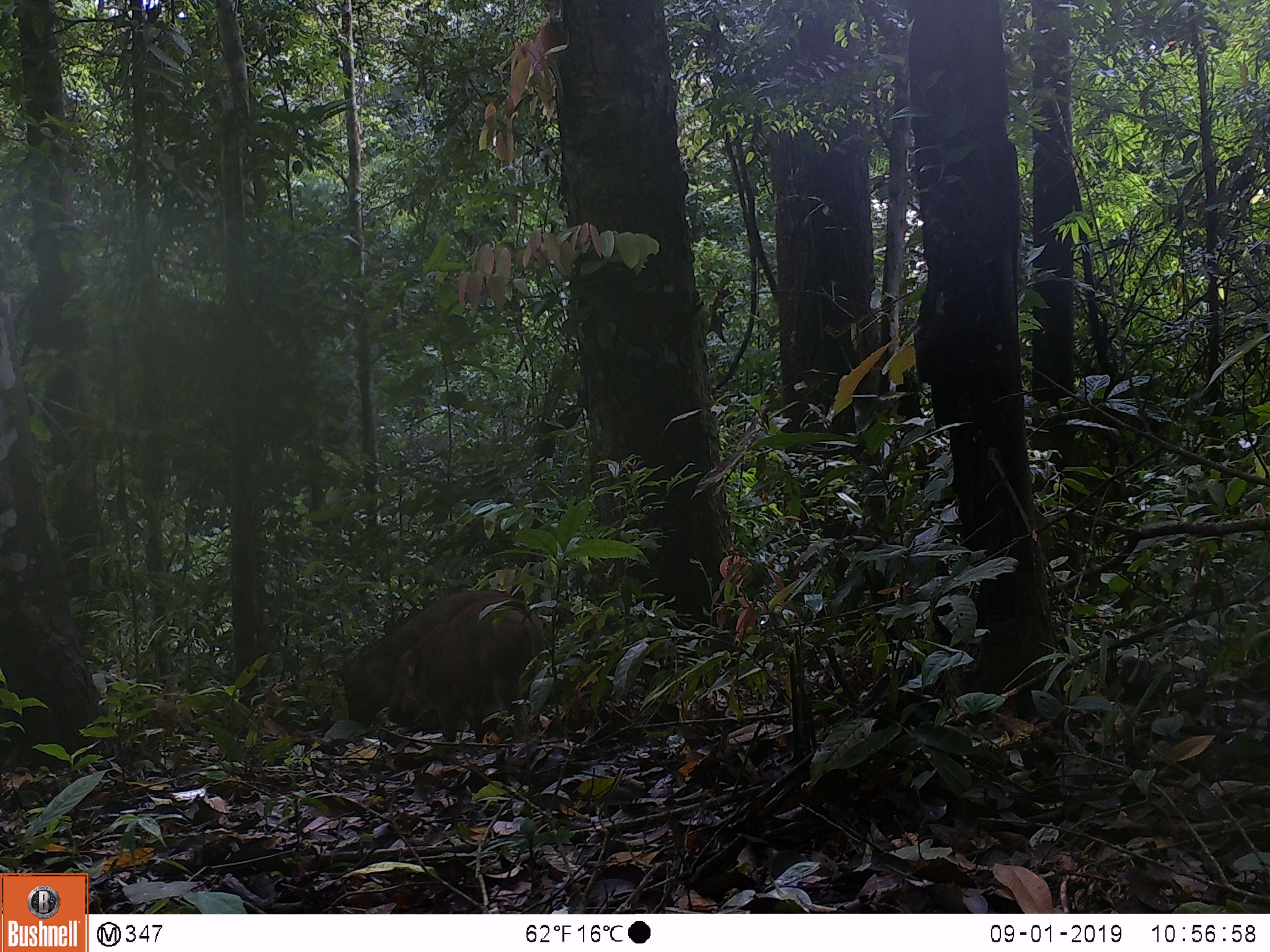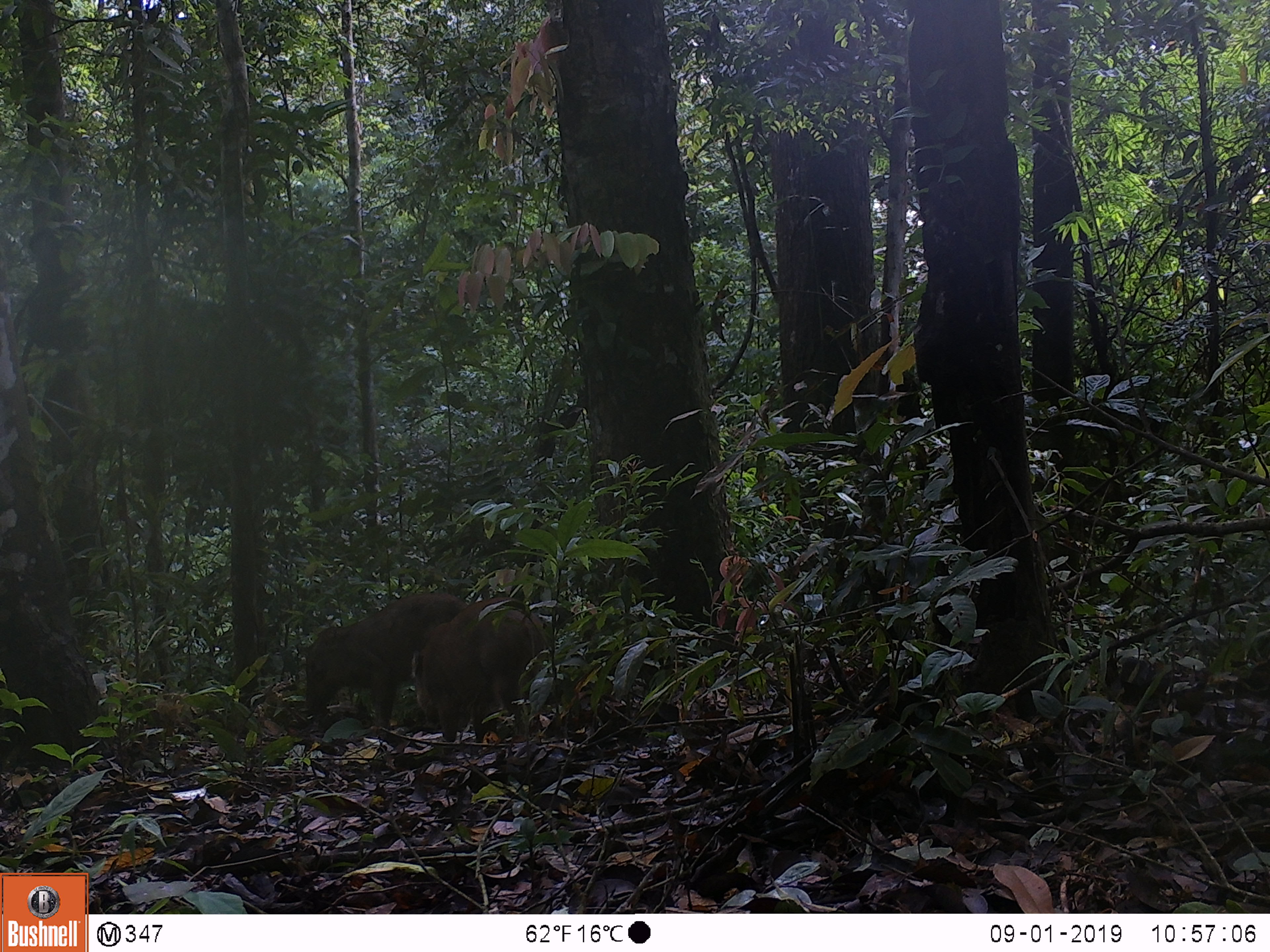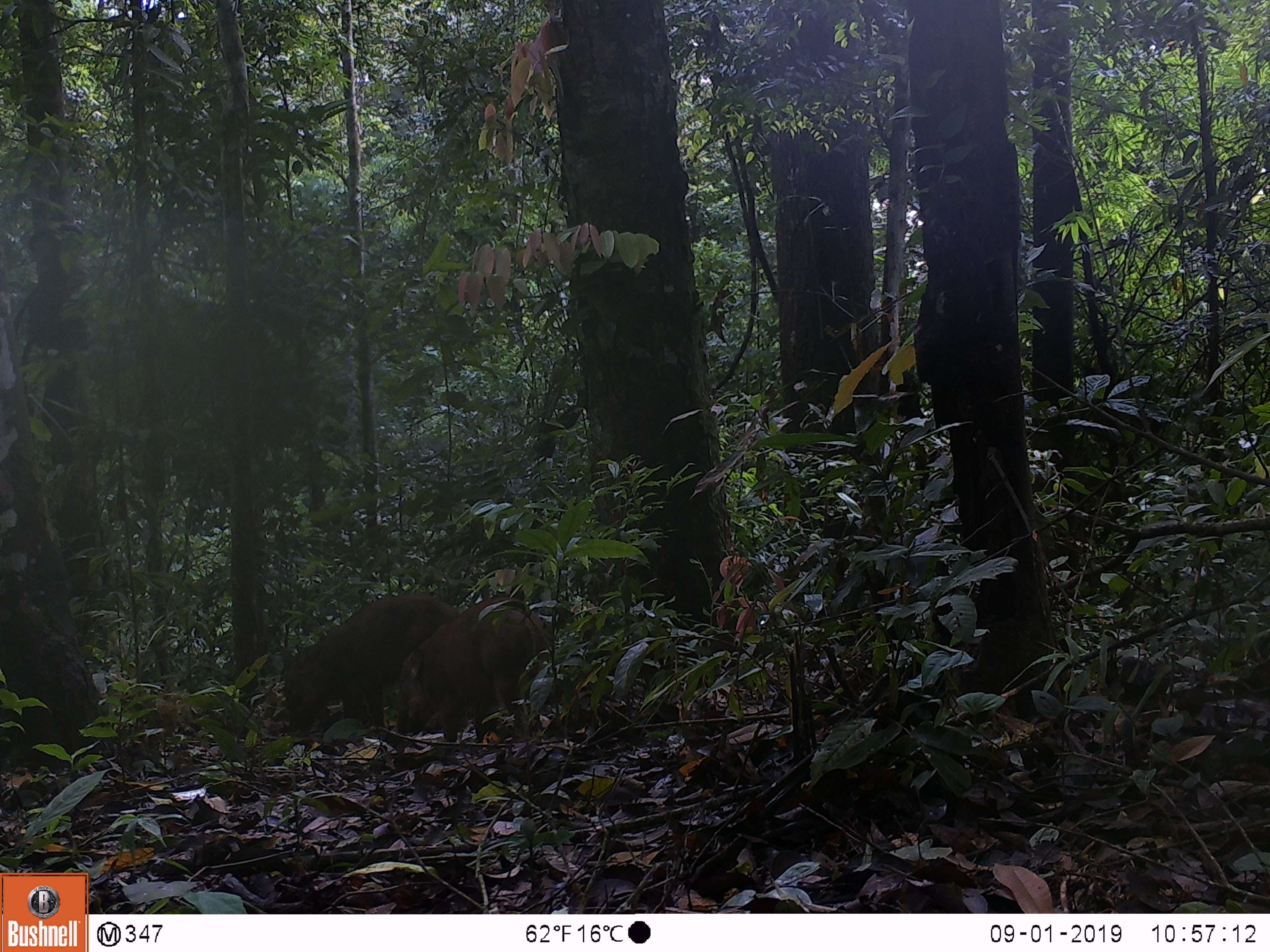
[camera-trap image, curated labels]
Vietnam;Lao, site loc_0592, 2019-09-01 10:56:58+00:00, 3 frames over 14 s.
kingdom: Animalia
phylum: Chordata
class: Mammalia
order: Artiodactyla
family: Suidae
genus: Sus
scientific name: Sus scrofa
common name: eurasian wild pig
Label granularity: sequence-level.